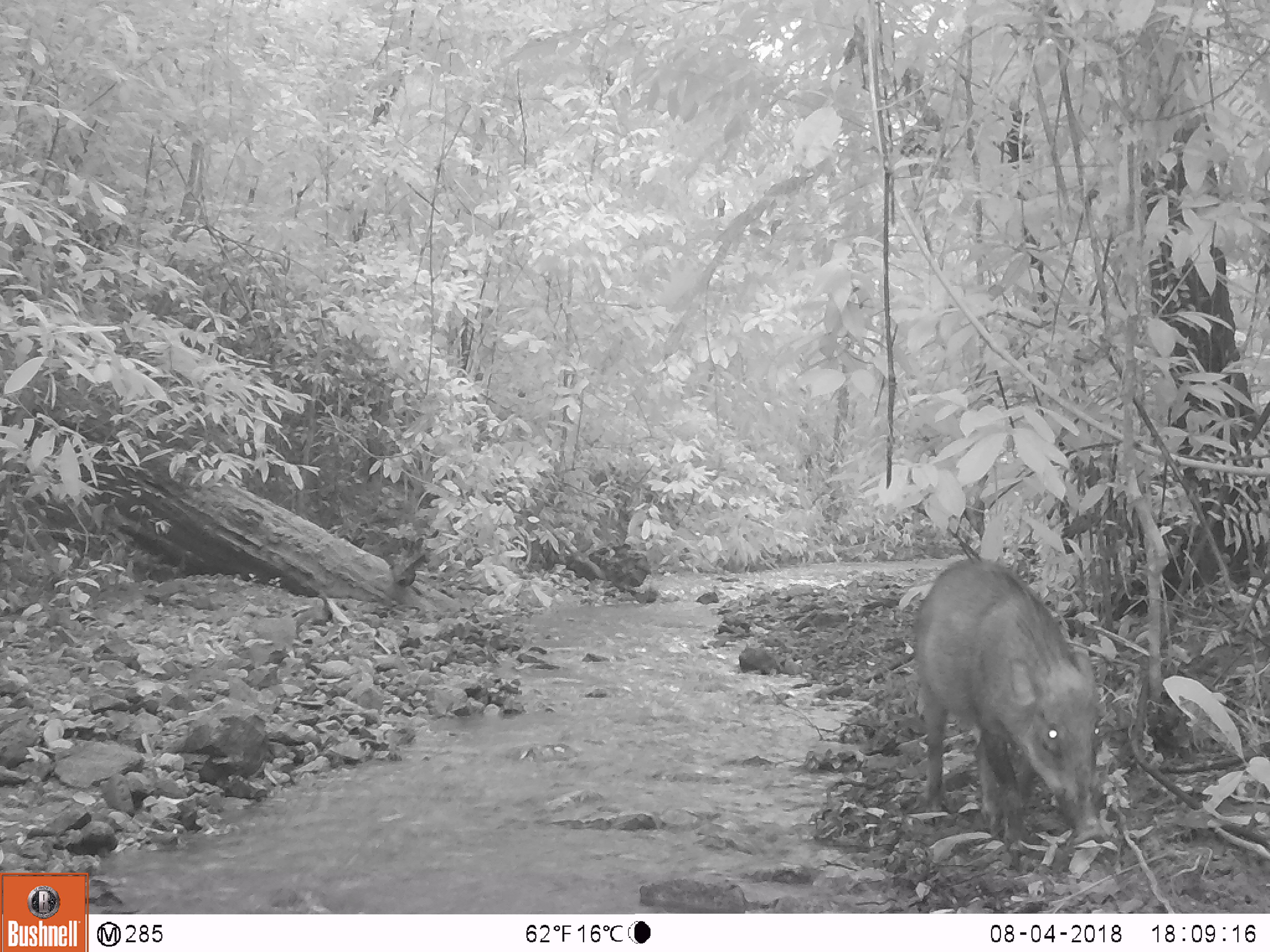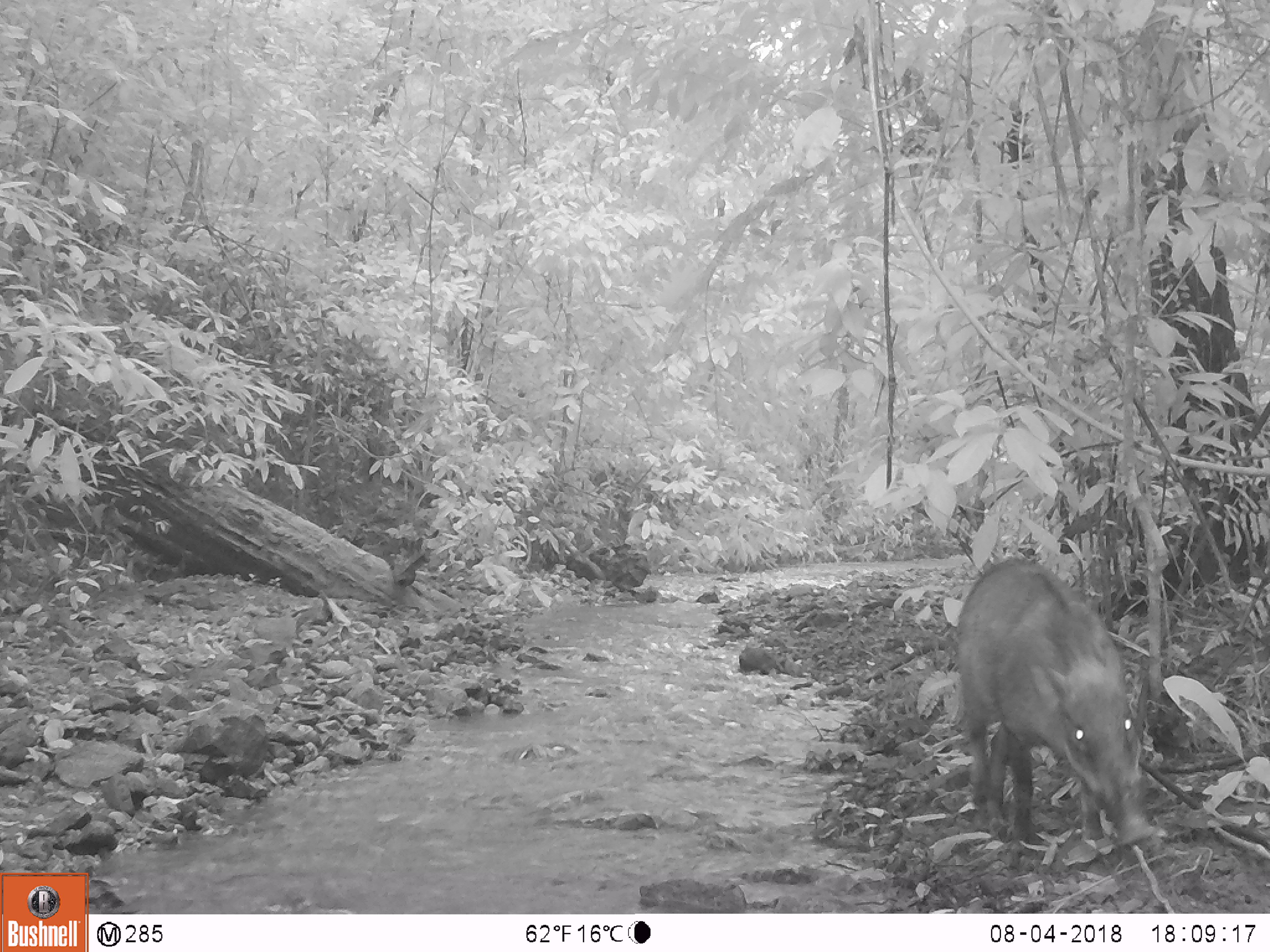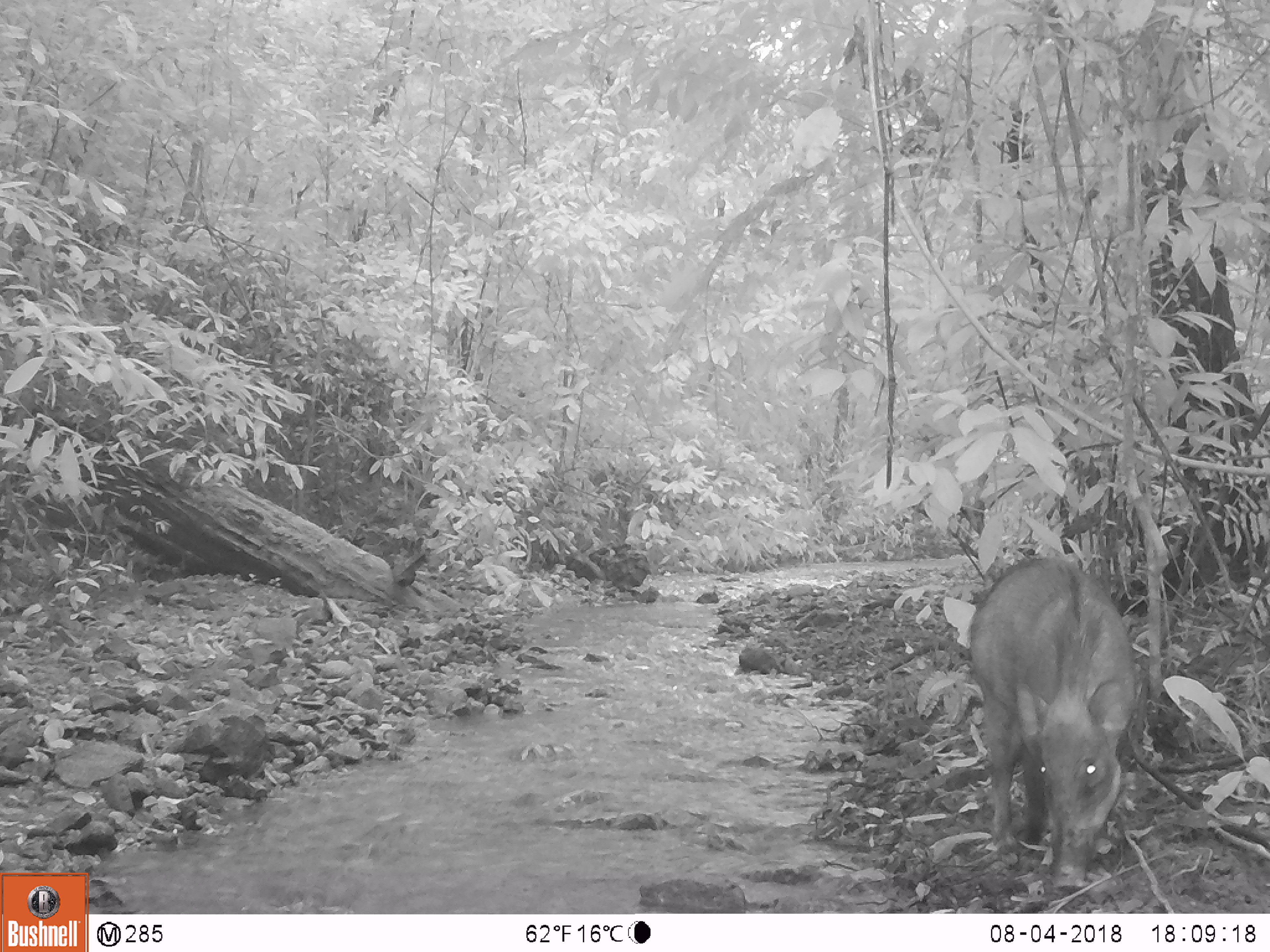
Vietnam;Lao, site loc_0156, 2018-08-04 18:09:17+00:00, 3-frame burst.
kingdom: Animalia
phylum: Chordata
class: Mammalia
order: Artiodactyla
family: Suidae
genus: Sus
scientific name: Sus scrofa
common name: eurasian wild pig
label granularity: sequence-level